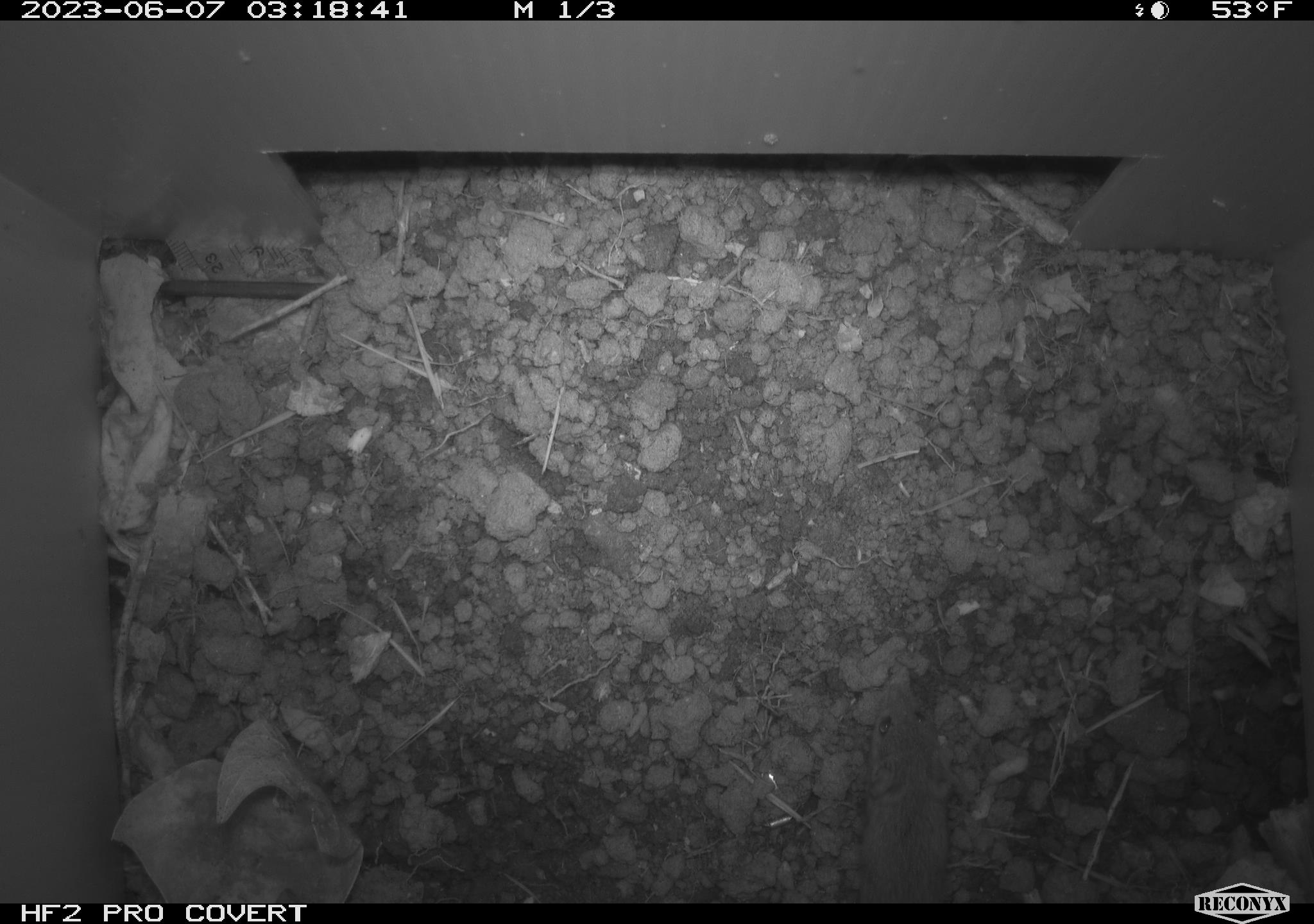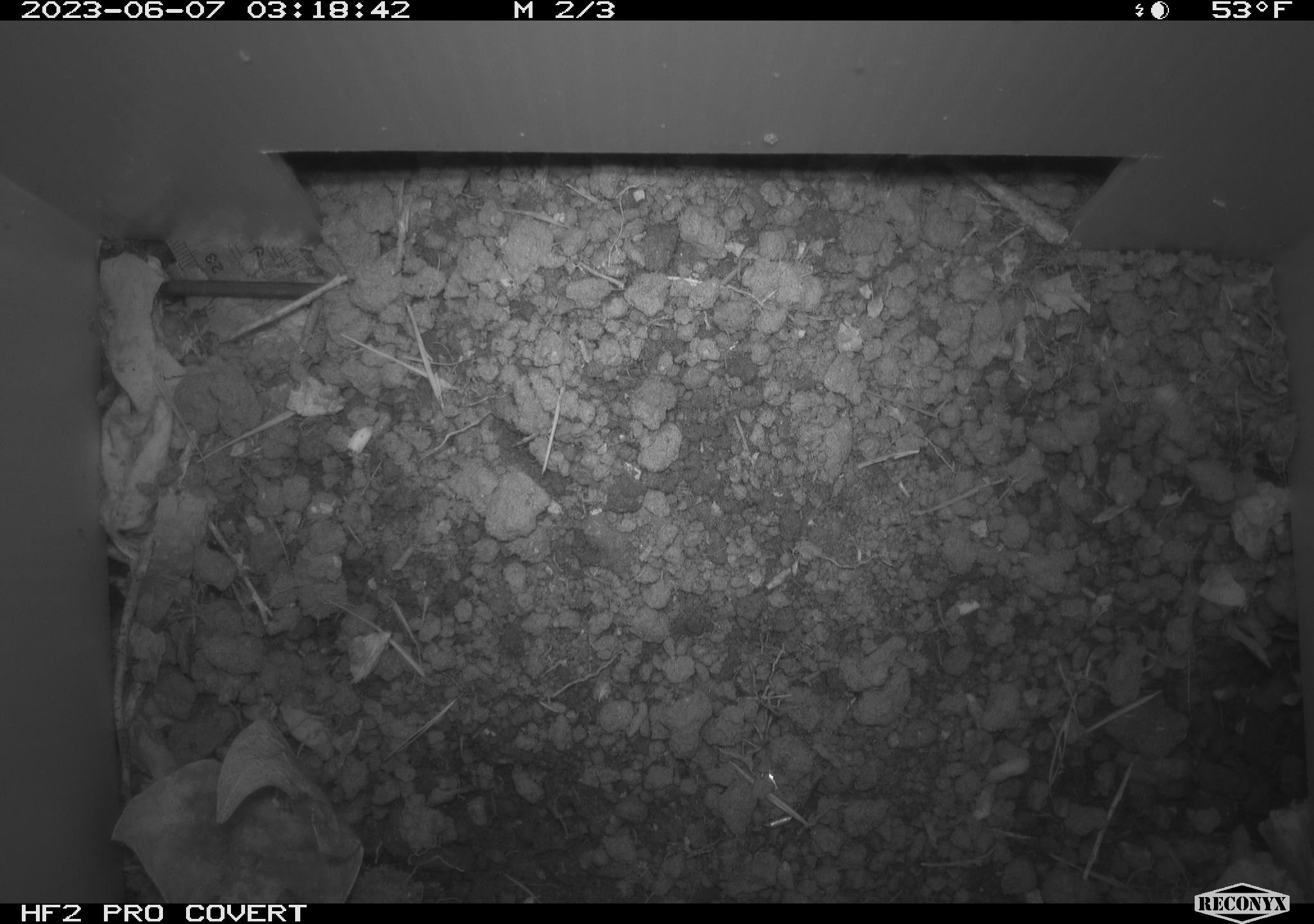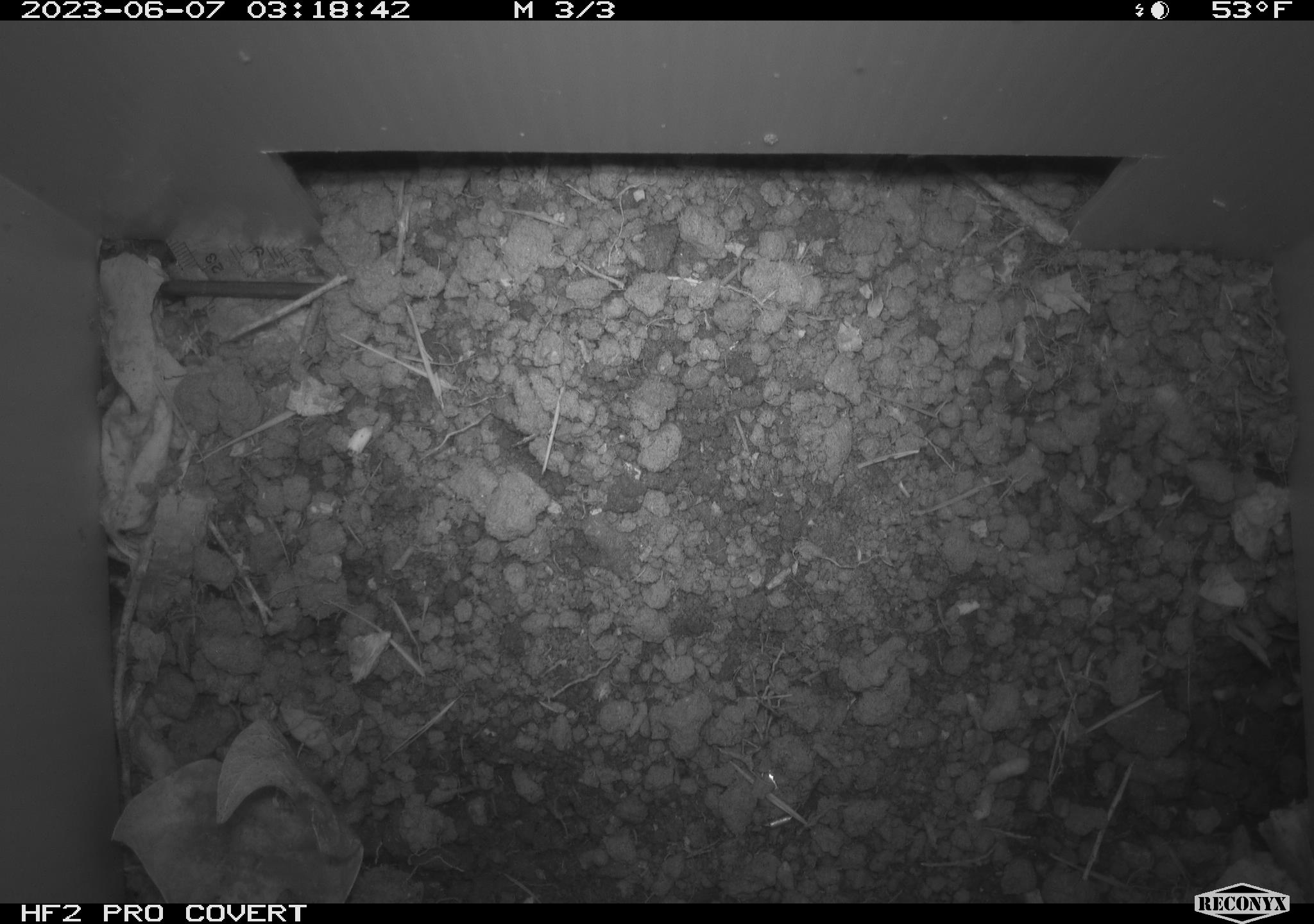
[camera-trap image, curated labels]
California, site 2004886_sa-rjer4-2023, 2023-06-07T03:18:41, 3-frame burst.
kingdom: Animalia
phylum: Chordata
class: Mammalia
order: Rodentia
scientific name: Rodentia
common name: mouse species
Mouse species (Rodentia).